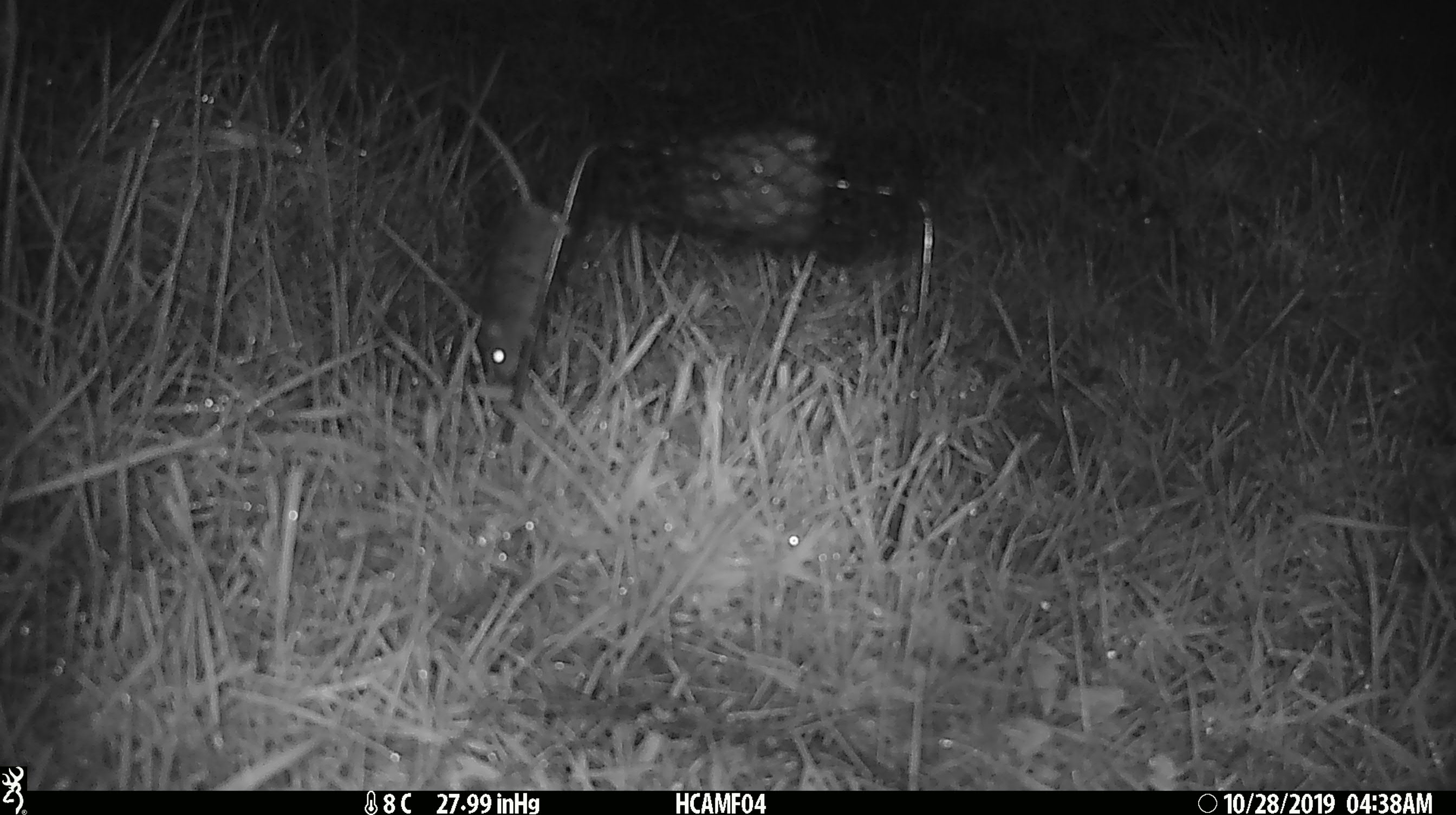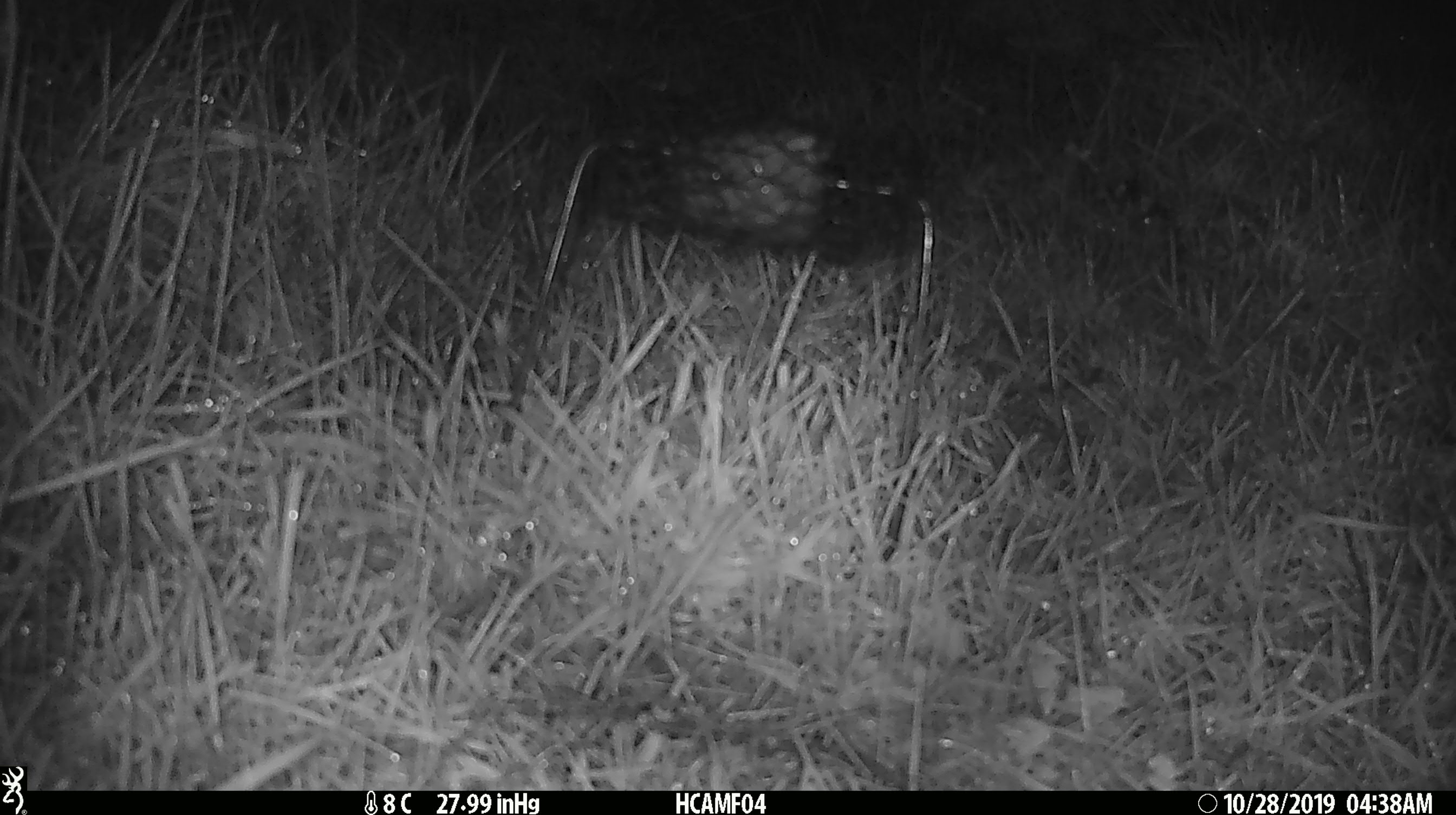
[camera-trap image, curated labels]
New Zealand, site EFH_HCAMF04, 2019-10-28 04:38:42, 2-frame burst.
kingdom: Animalia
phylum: Chordata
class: Mammalia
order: Rodentia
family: Muridae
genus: Mus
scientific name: Mus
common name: mouse